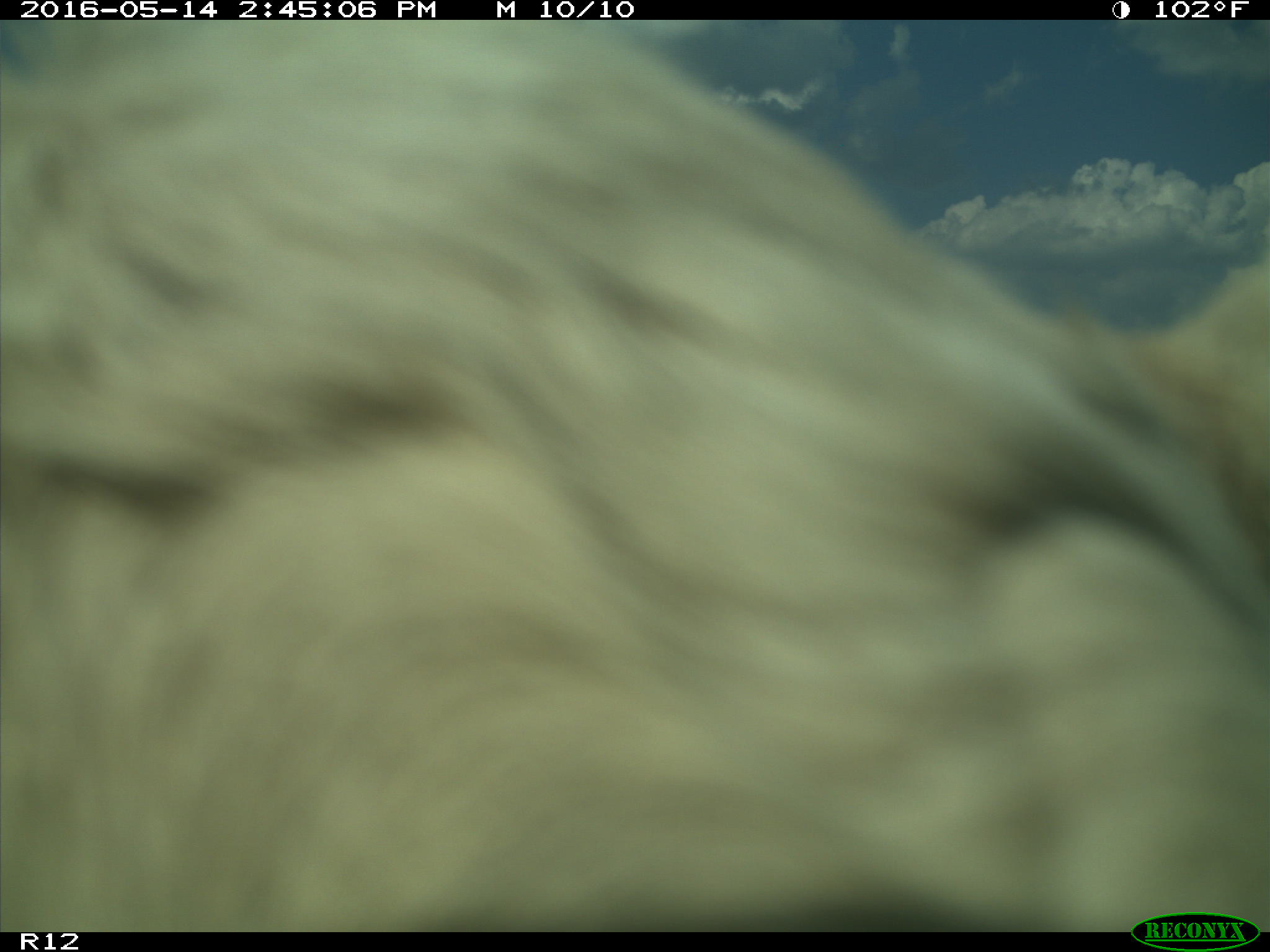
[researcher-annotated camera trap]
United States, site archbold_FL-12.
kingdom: Animalia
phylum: Chordata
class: Mammalia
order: Artiodactyla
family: Bovidae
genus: Bos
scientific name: Bos taurus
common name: domestic cow